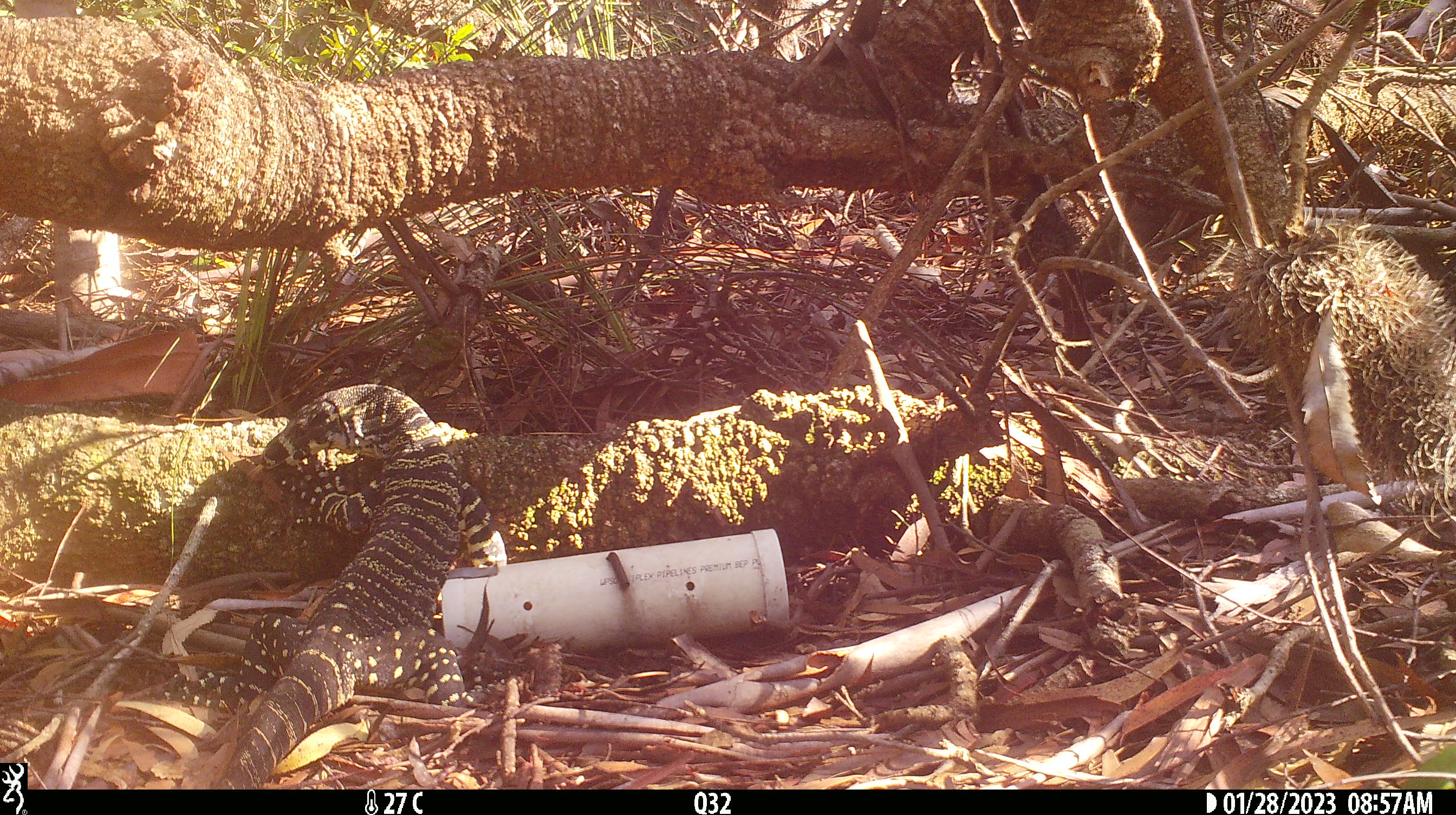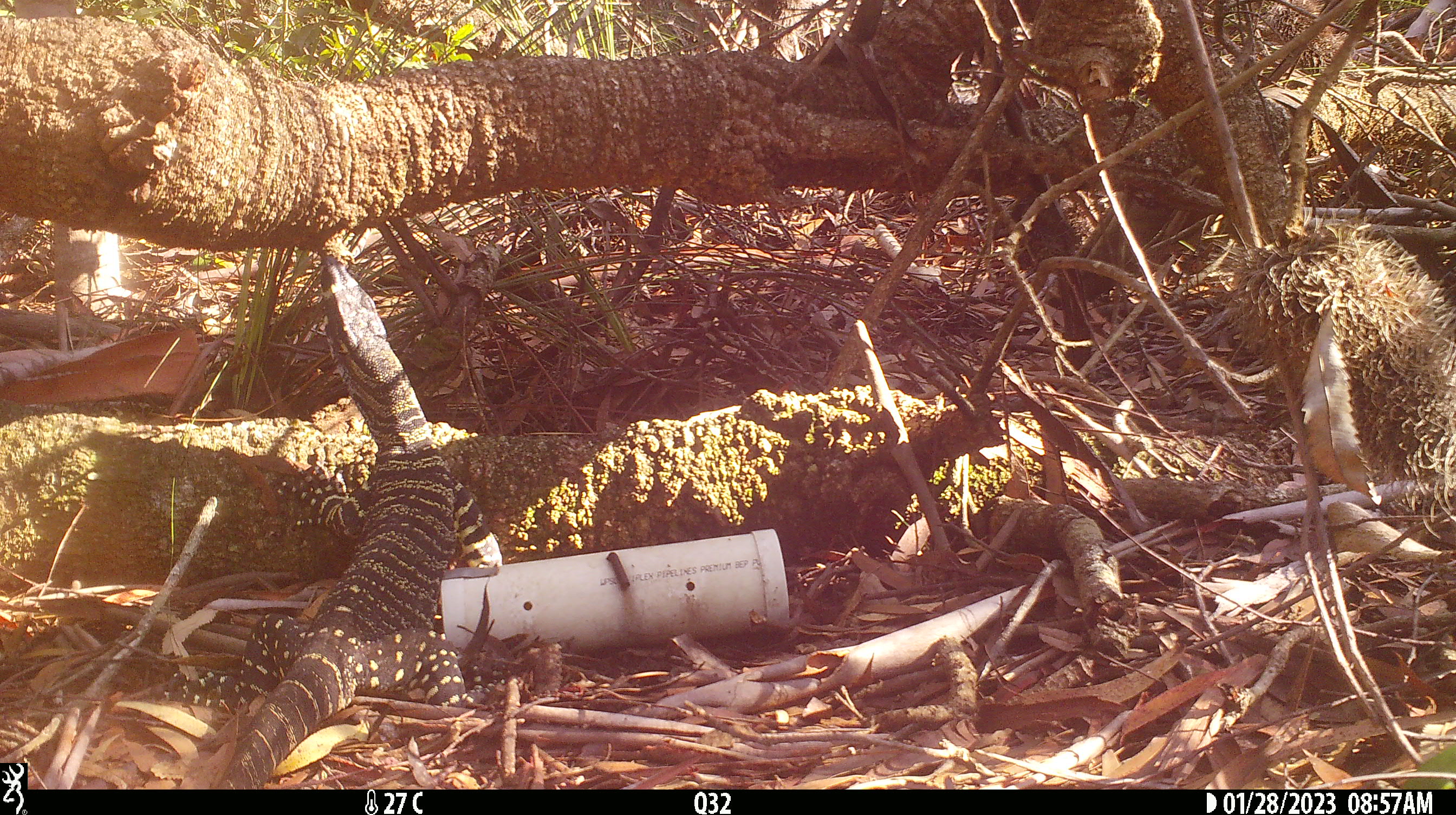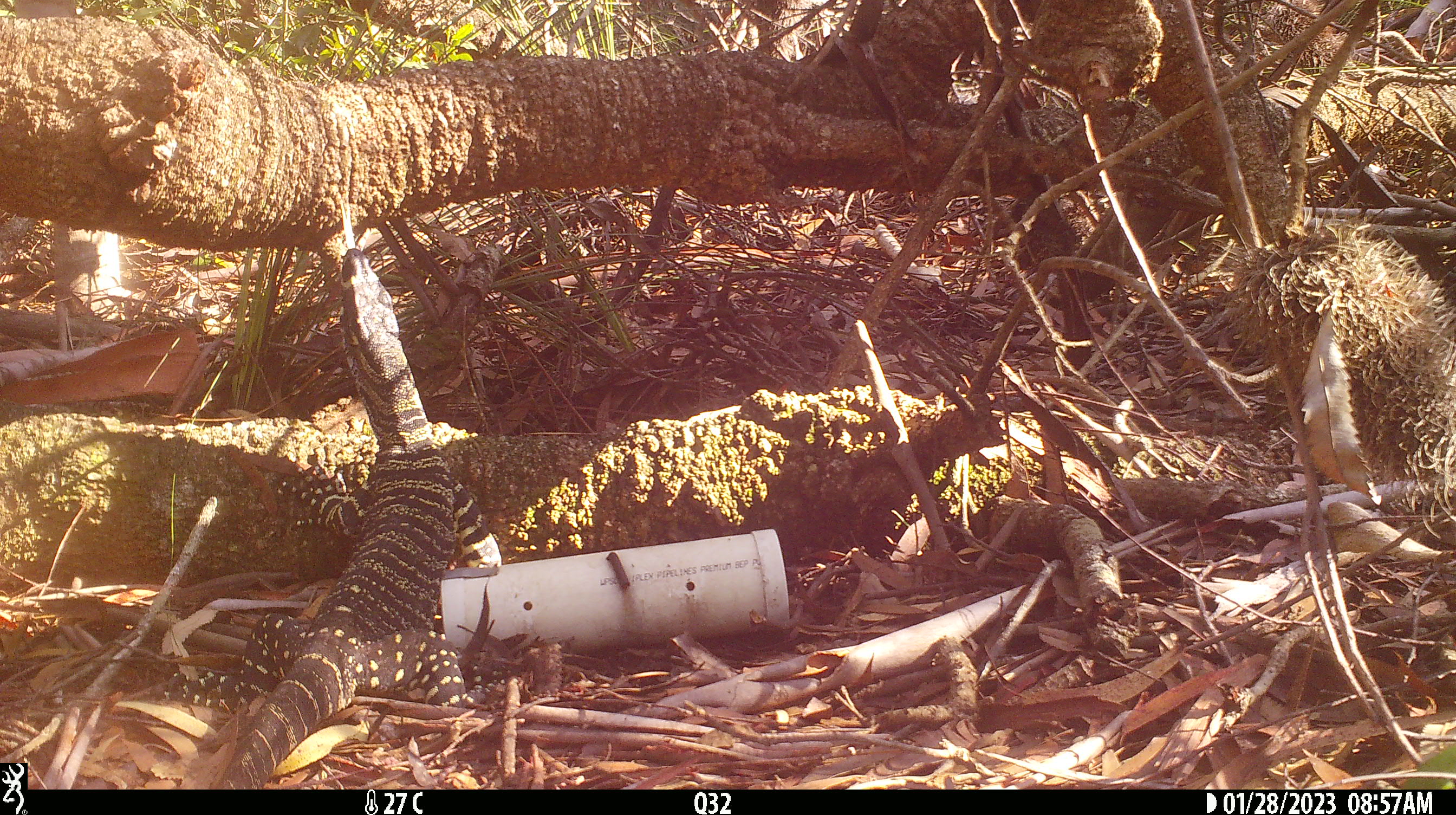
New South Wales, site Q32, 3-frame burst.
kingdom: Animalia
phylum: Chordata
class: Reptilia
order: Squamata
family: Varanidae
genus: Varanus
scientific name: Varanus varius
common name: lace monitor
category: goanna